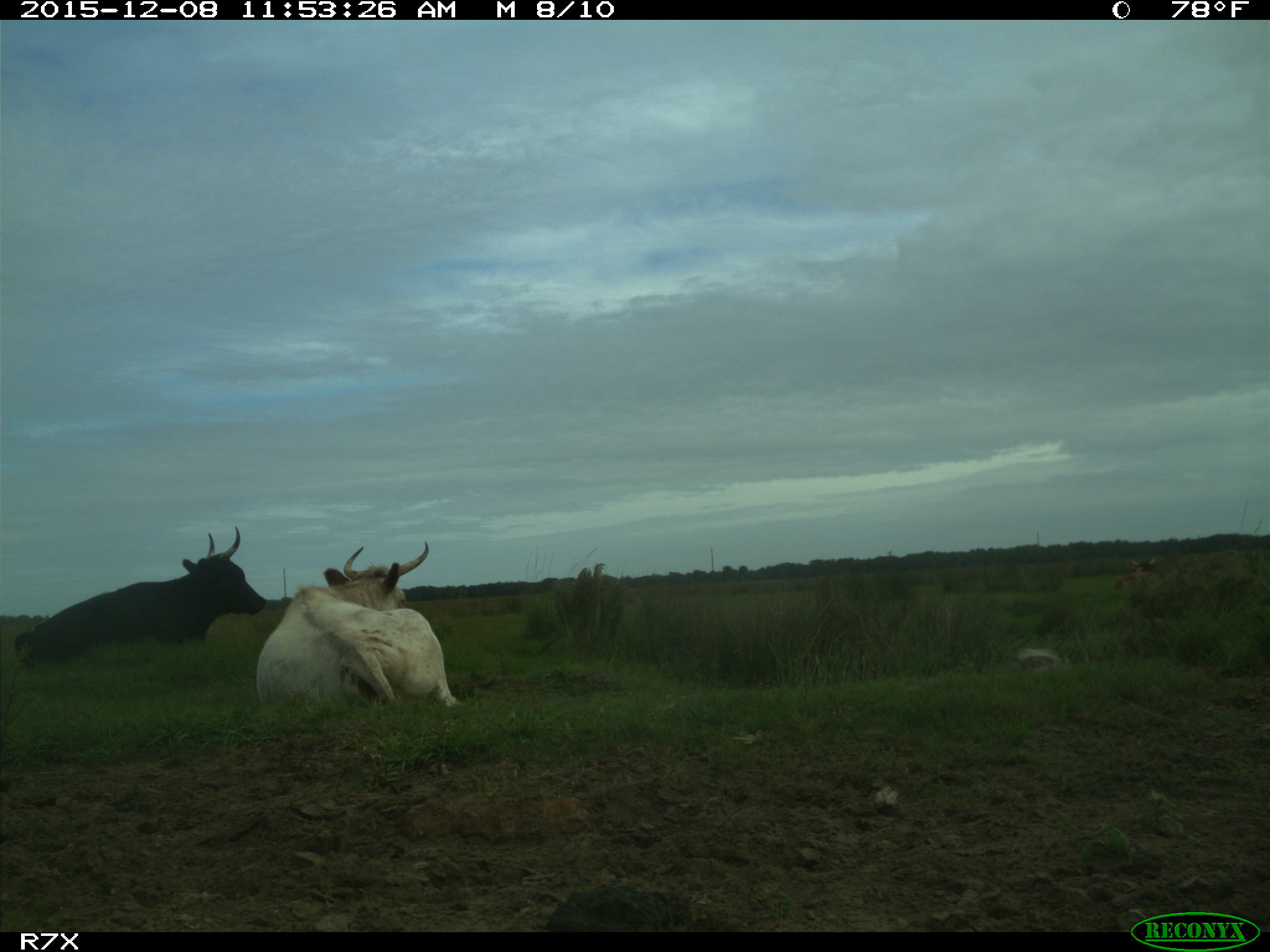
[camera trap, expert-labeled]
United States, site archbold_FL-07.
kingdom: Animalia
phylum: Chordata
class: Mammalia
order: Artiodactyla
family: Bovidae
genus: Bos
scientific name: Bos taurus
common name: domestic cow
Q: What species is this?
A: Bos taurus (domestic cow).